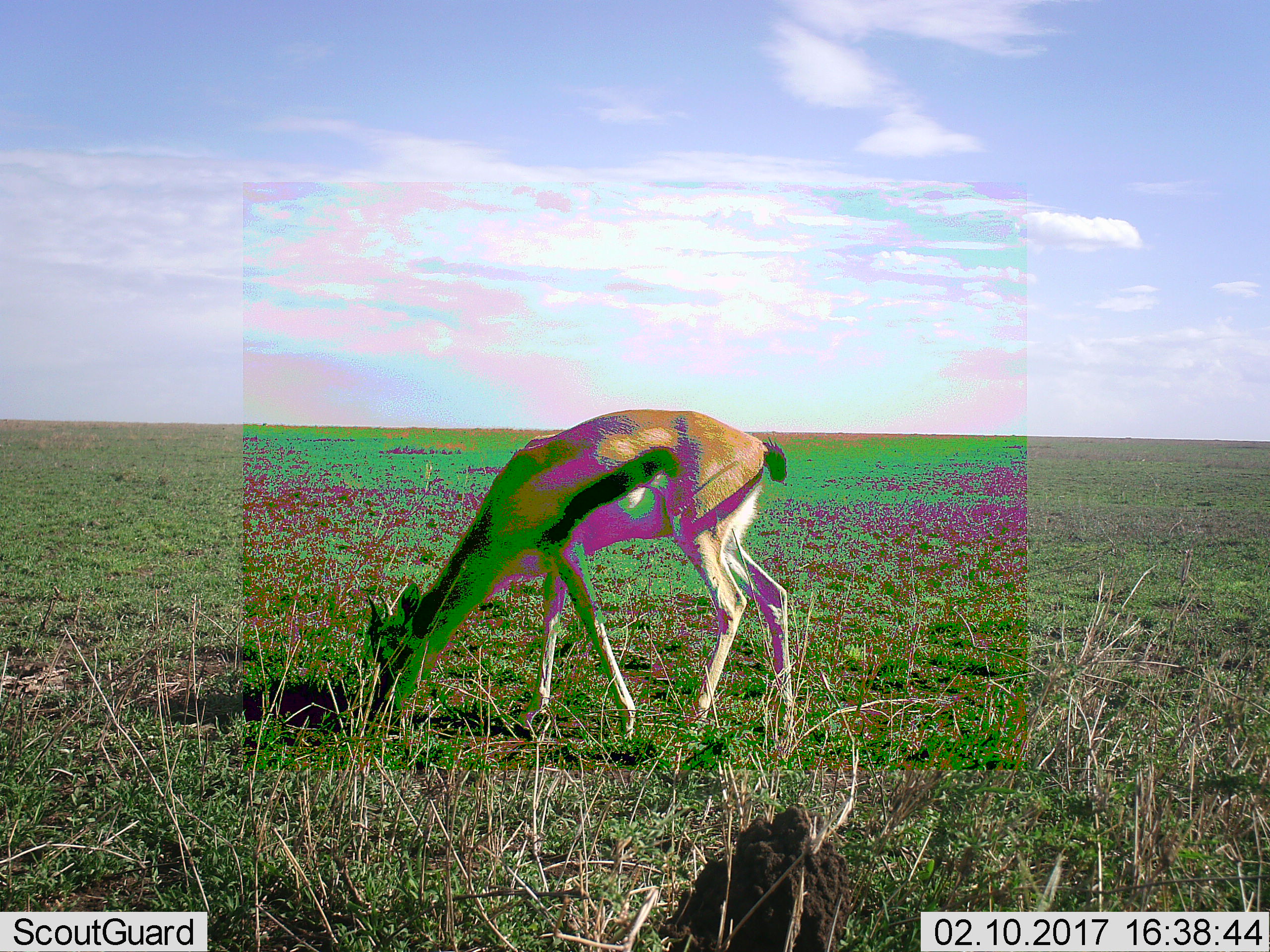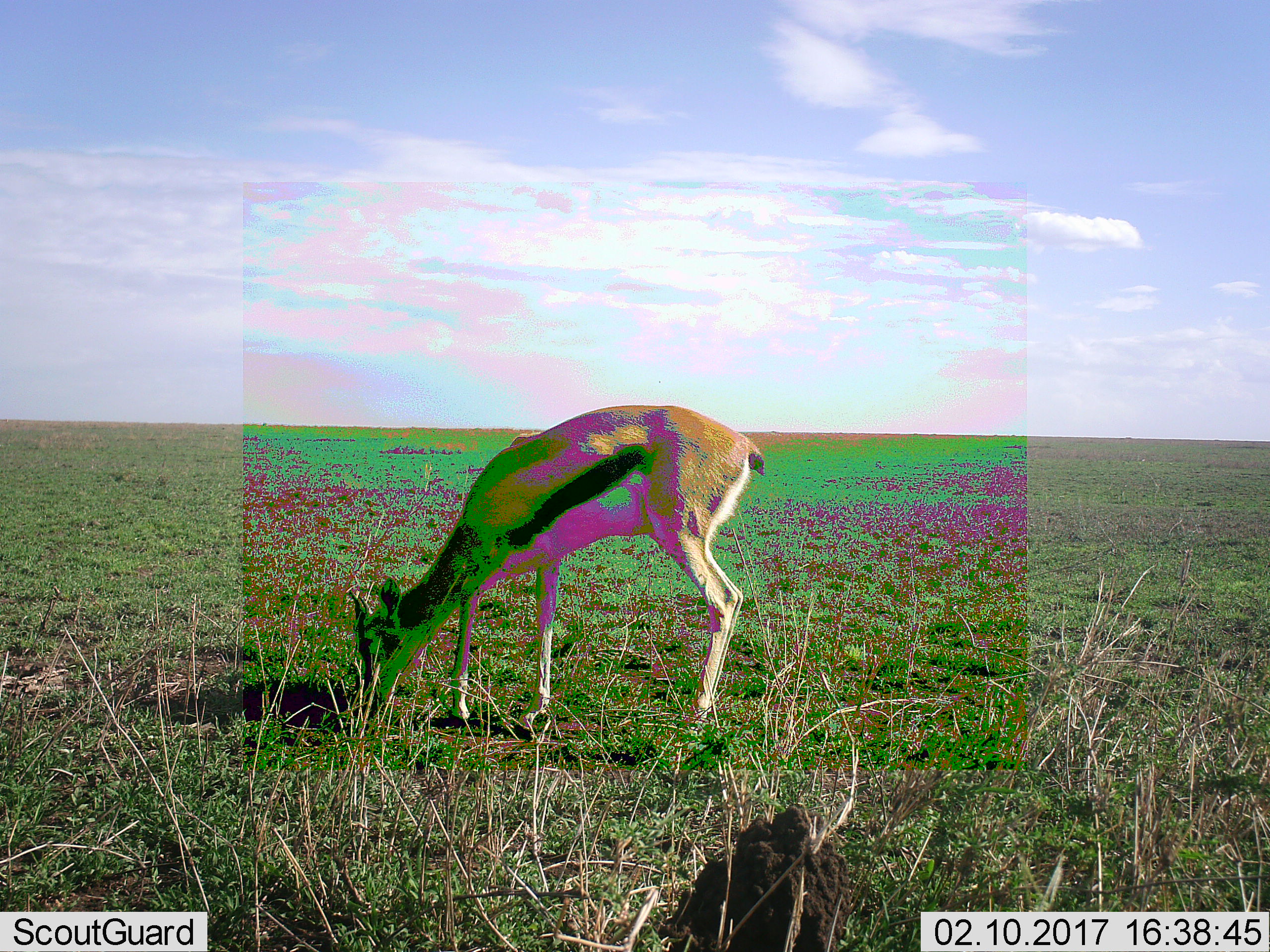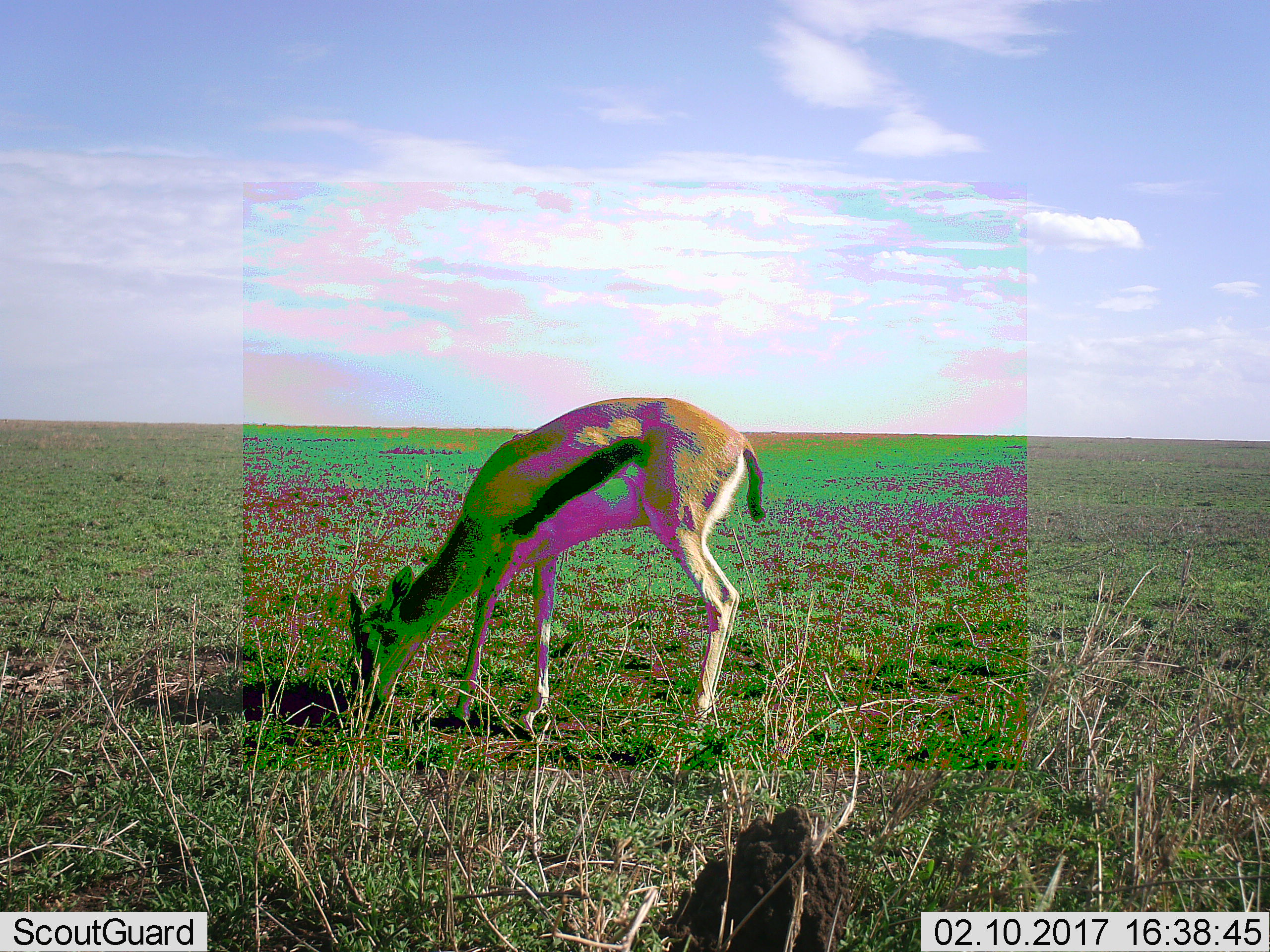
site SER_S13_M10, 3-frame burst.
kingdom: Animalia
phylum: Chordata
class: Mammalia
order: Artiodactyla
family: Bovidae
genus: Eudorcas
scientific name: Eudorcas thomsonii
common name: thomson's gazelle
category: gazellethomsons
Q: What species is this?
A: Gazellethomsons (thomson's gazelle) (Eudorcas thomsonii).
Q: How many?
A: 1.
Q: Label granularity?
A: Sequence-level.